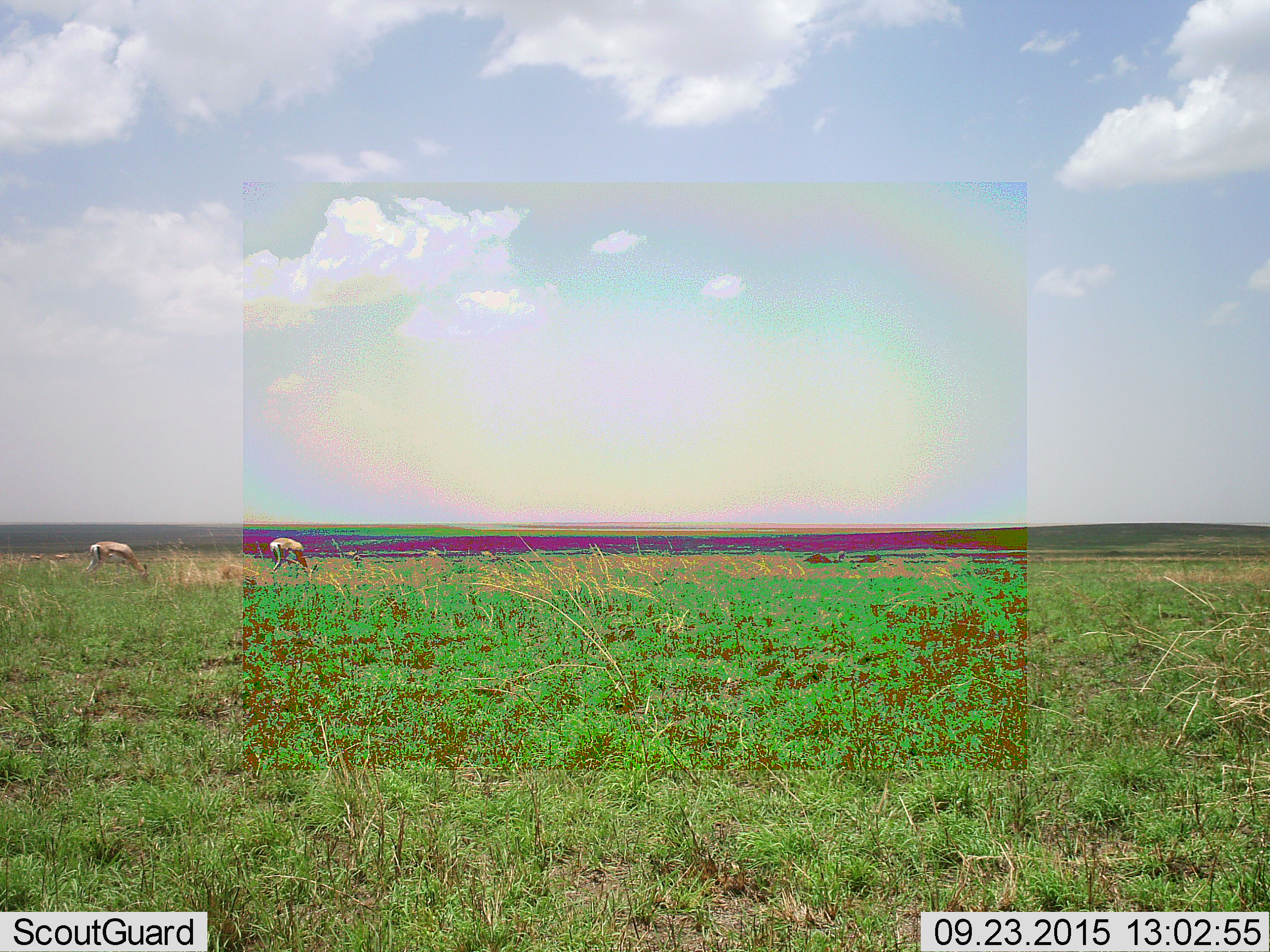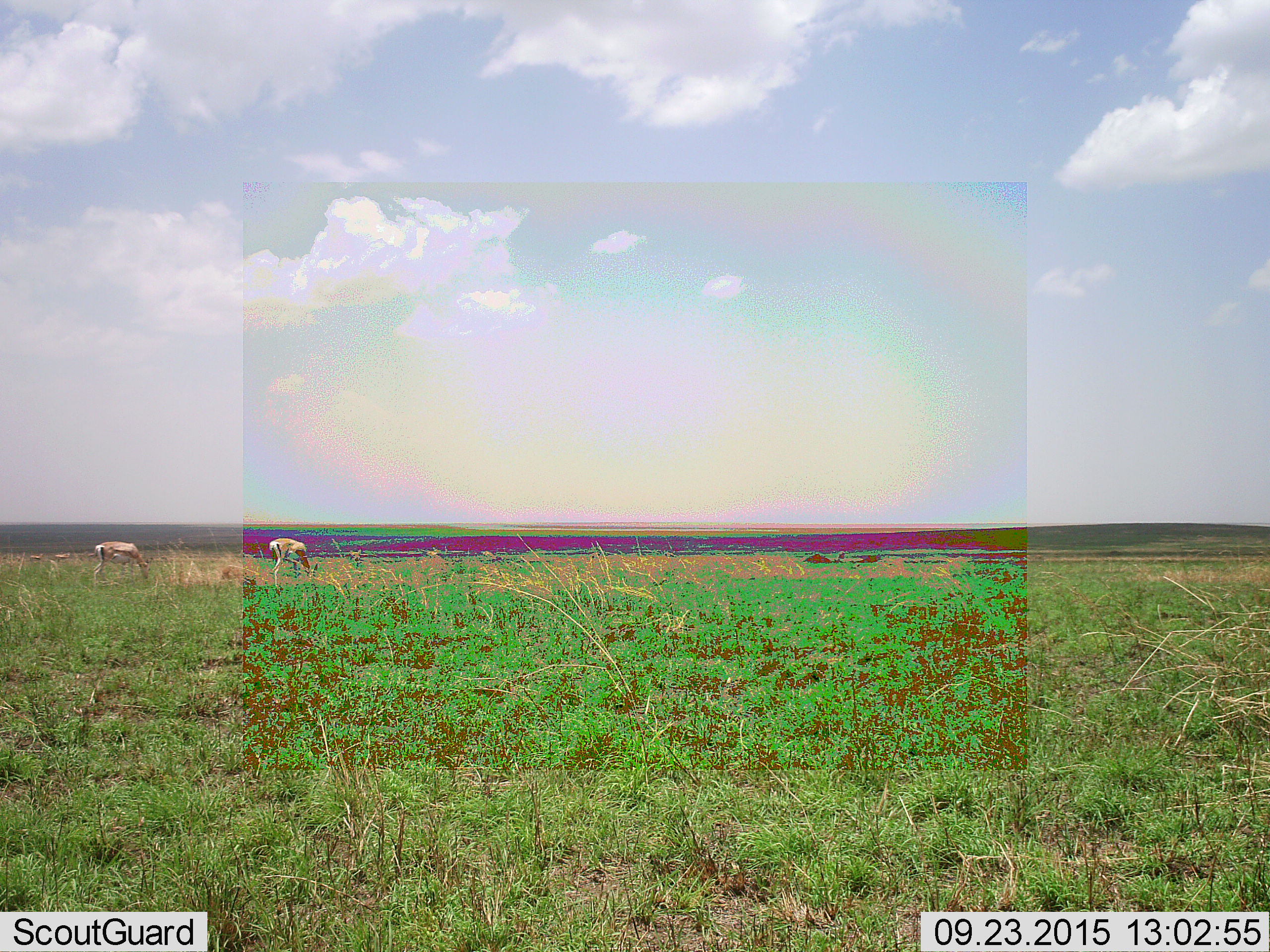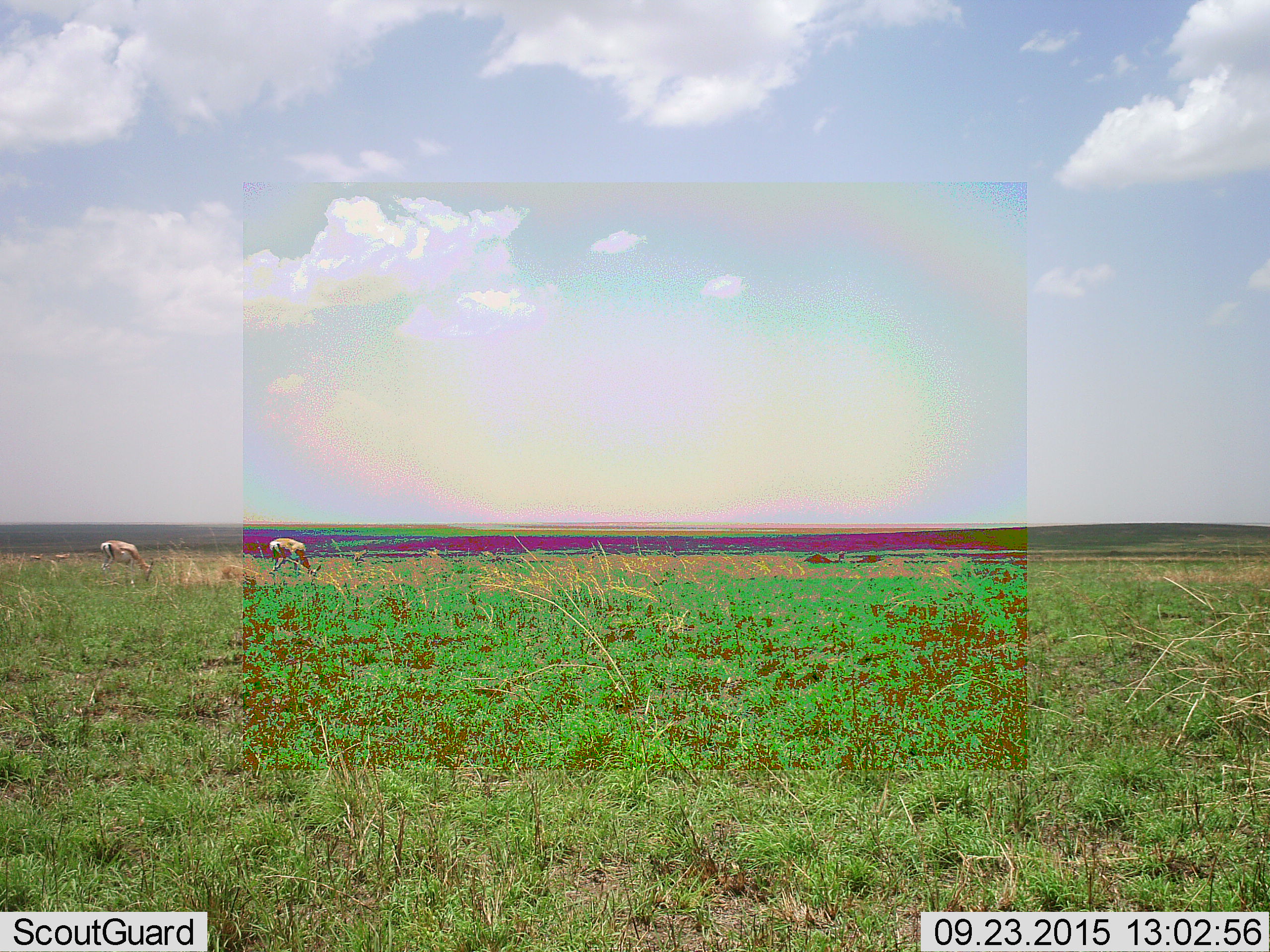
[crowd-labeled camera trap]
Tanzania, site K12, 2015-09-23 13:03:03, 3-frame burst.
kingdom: Animalia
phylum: Chordata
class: Mammalia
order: Artiodactyla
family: Bovidae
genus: Eudorcas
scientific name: Eudorcas thomsonii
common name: thomson's gazelle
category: gazellethomsons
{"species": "gazellethomsons (thomson's gazelle) (Eudorcas thomsonii)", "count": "6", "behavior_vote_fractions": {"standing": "57%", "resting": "0%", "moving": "14%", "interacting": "0%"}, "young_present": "0%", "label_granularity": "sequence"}